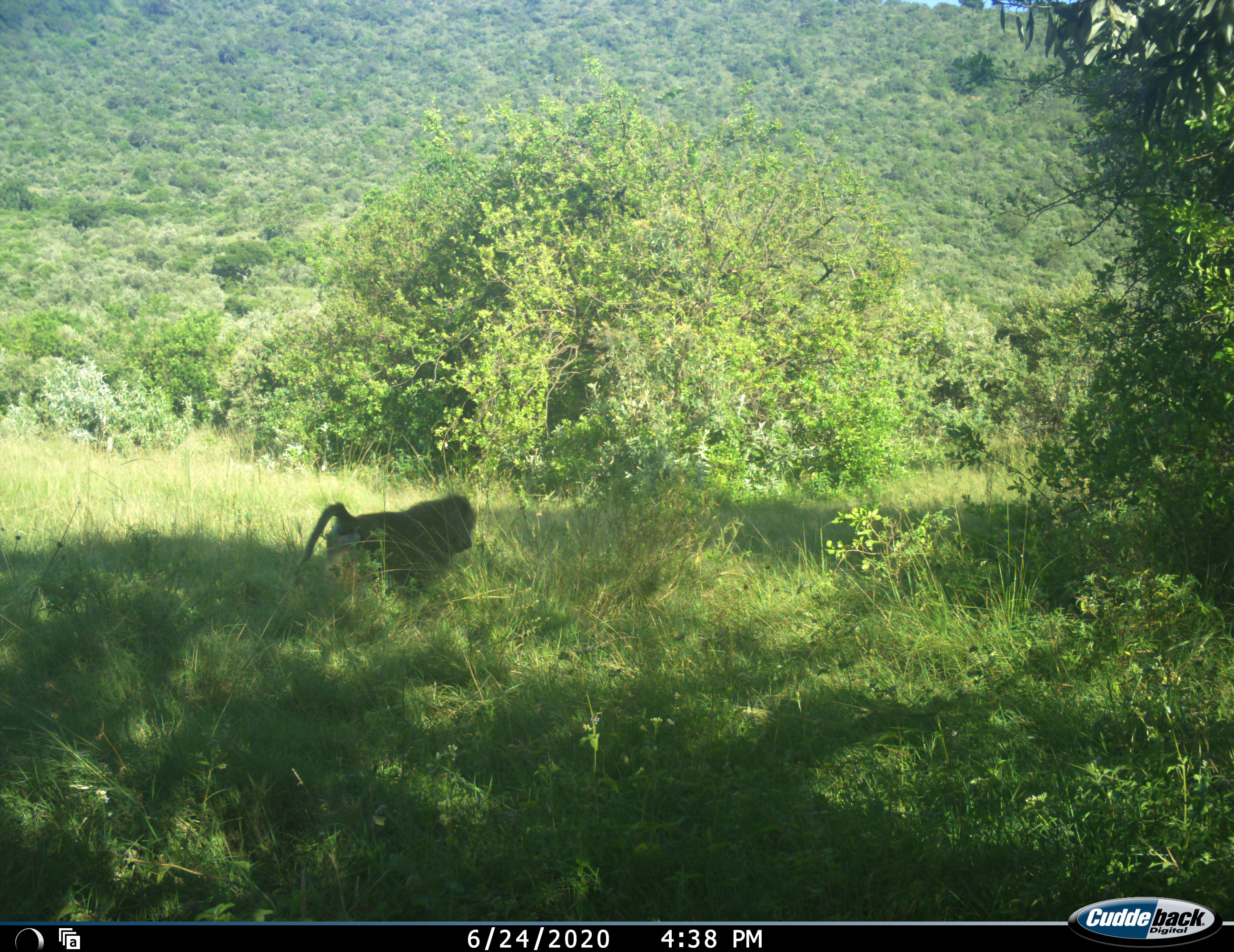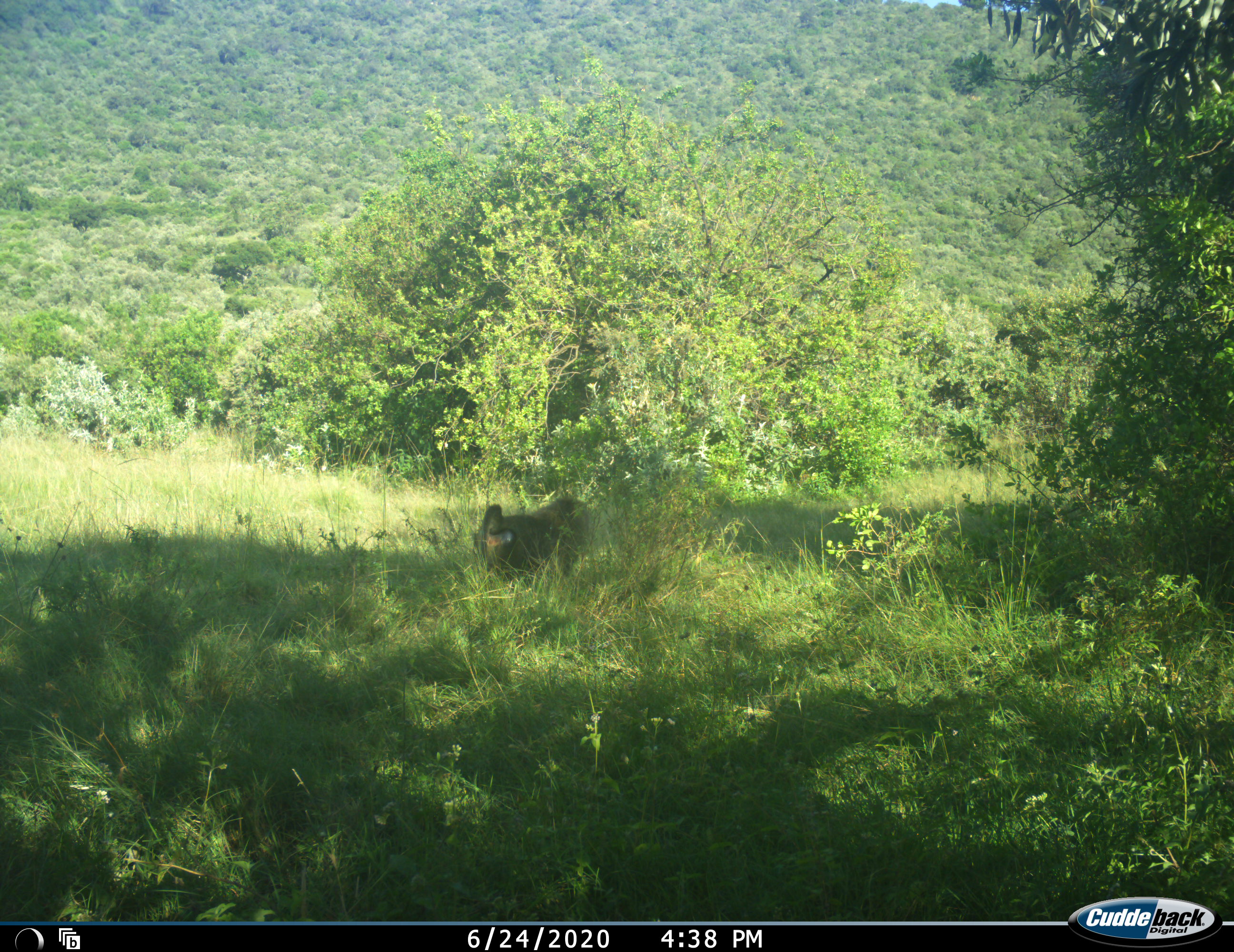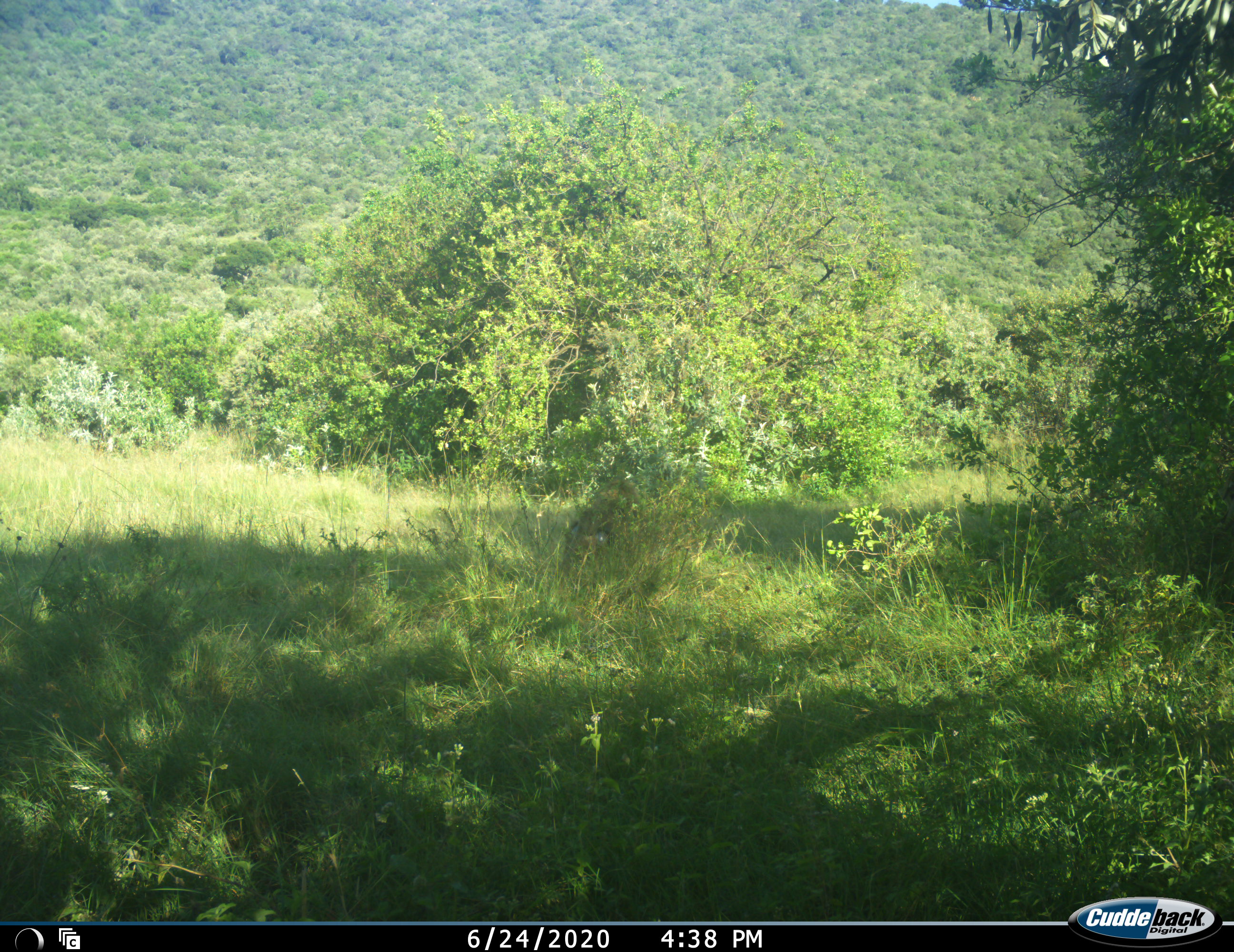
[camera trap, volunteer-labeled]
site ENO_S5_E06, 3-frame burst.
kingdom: Animalia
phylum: Chordata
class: Mammalia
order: Primates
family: Cercopithecidae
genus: Papio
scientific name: Papio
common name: baboon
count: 1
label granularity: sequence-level